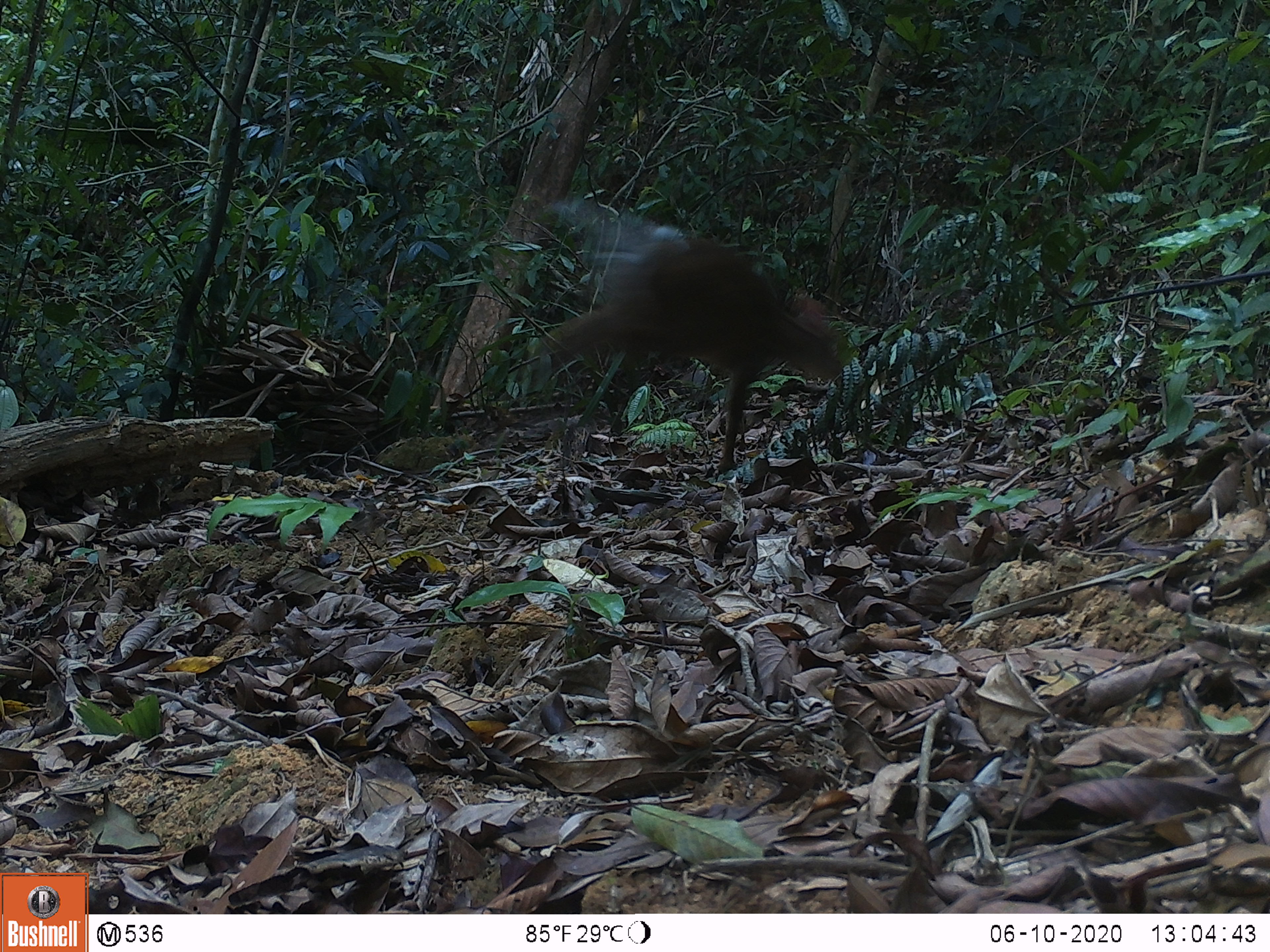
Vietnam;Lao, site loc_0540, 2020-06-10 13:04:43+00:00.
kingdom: Animalia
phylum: Chordata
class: Mammalia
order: Artiodactyla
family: Cervidae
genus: Muntiacus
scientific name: Muntiacus vuquangensis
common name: large-antlered muntjac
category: large antlered muntjac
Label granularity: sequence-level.